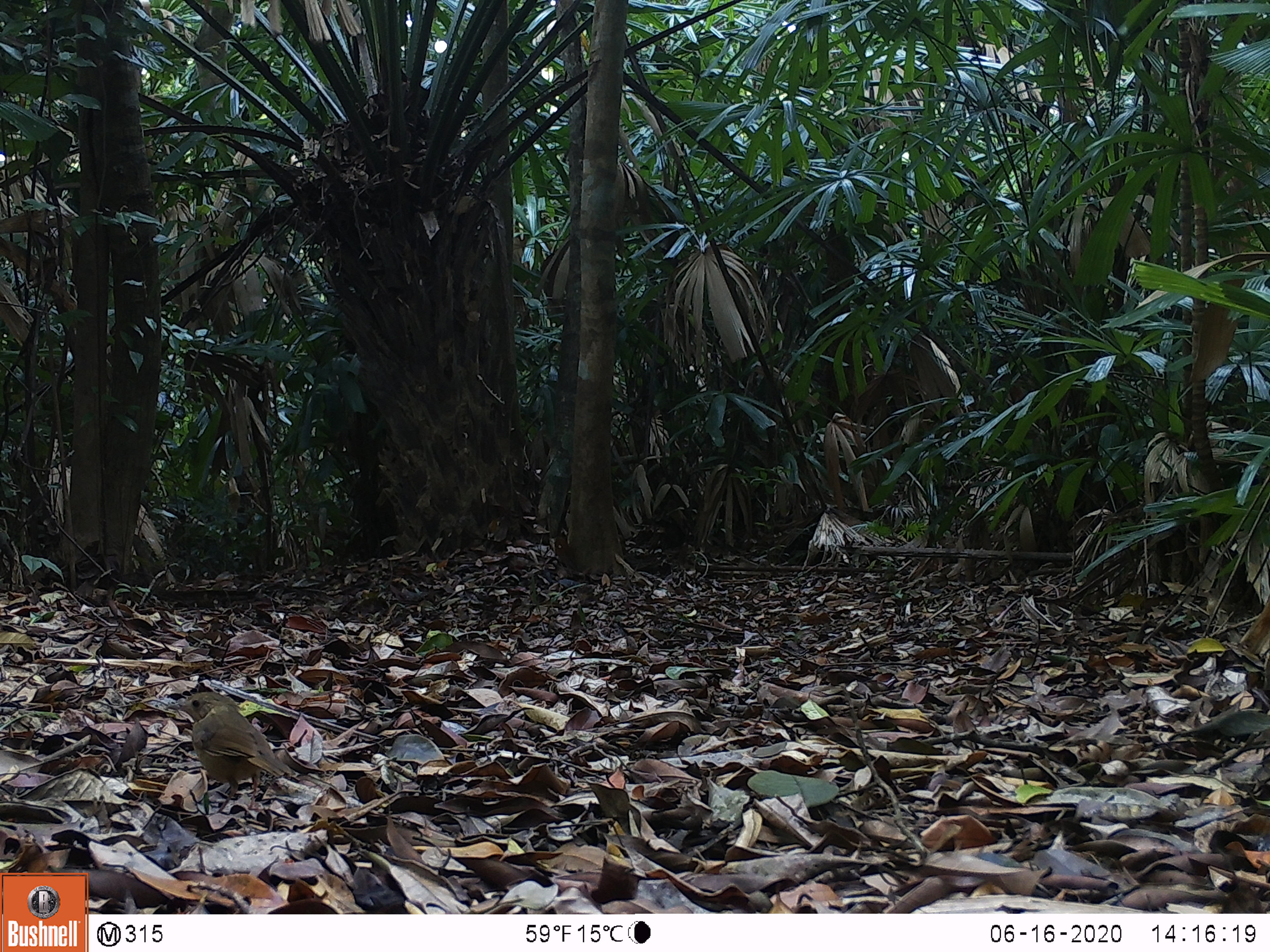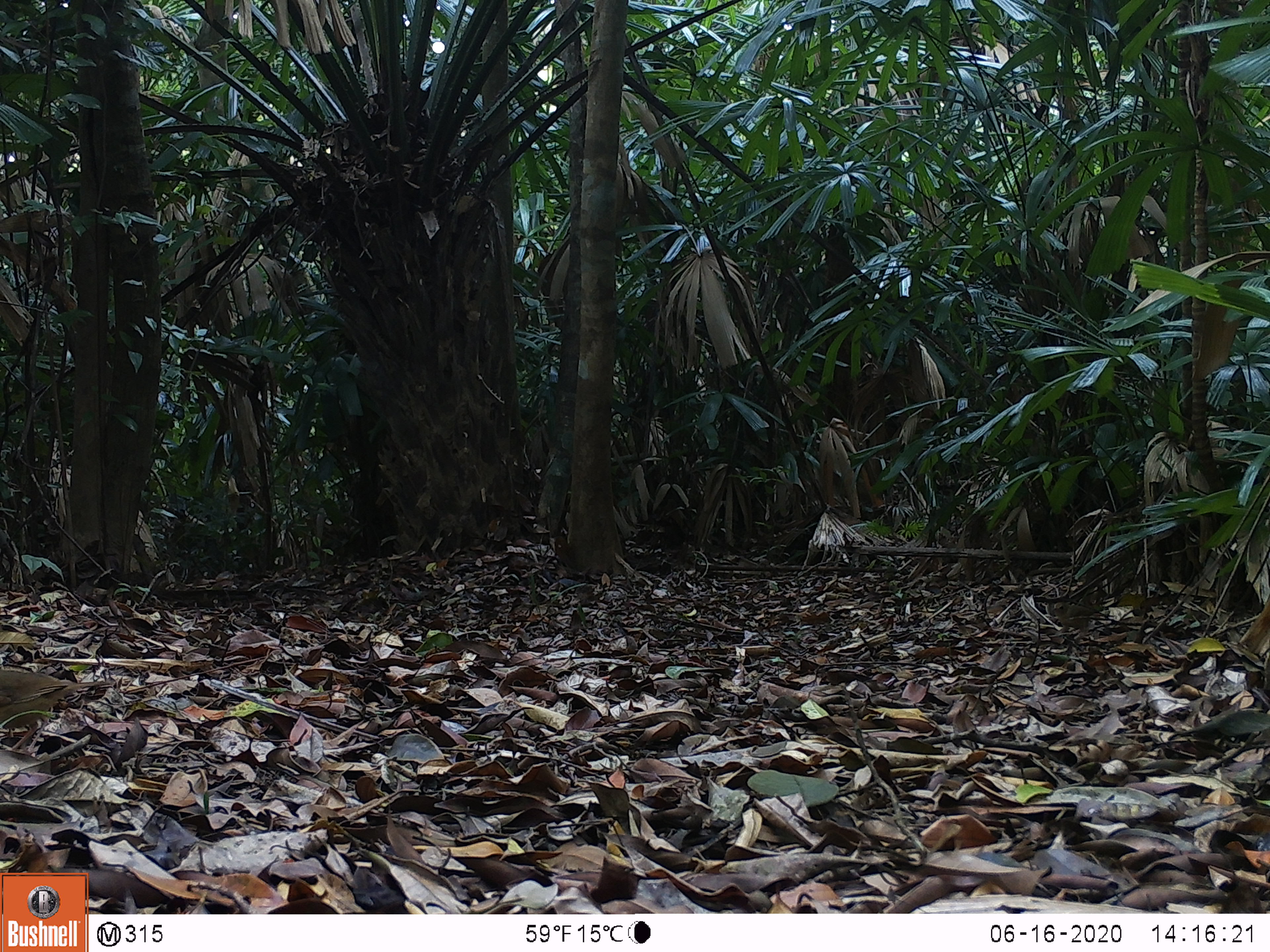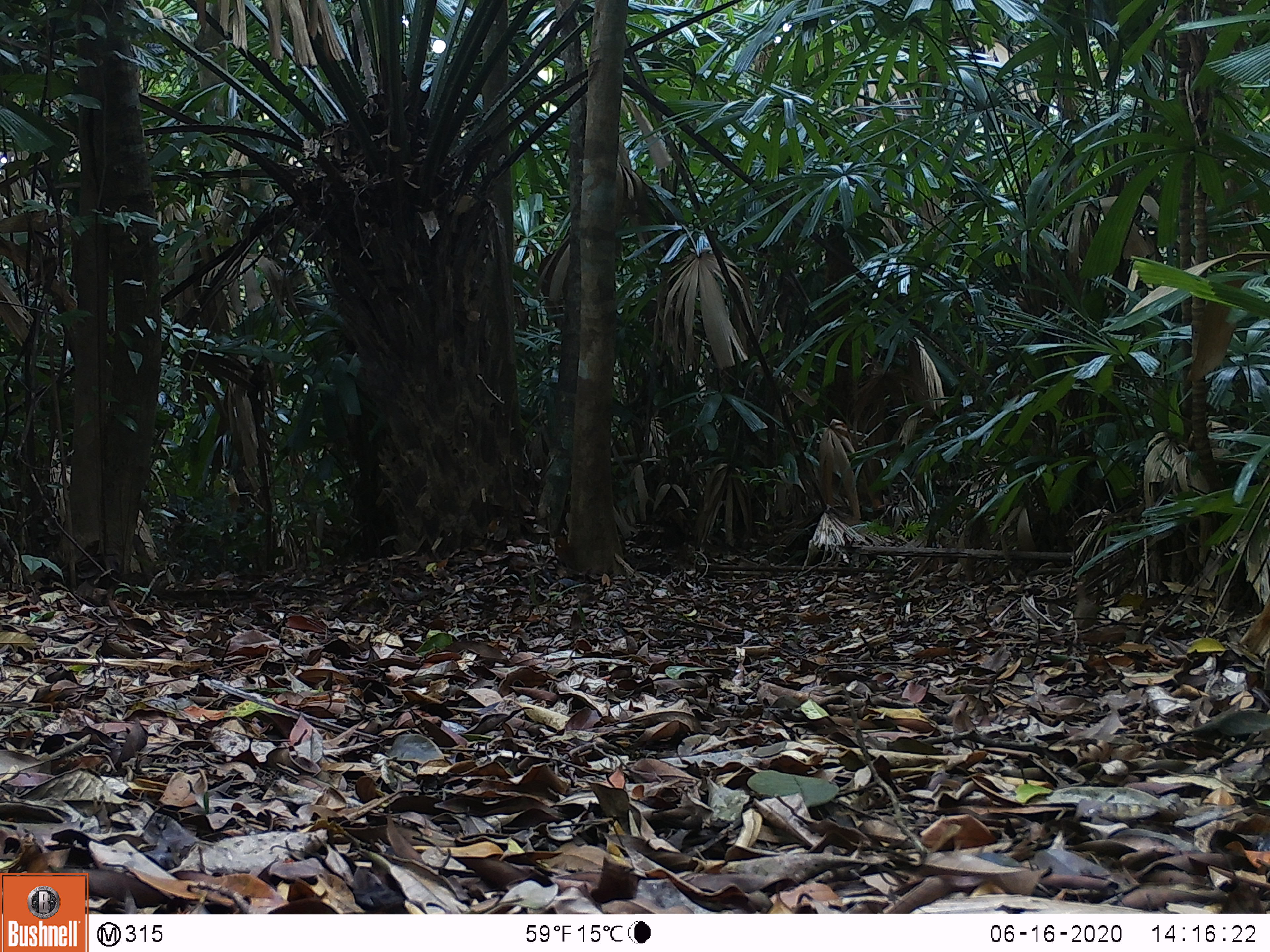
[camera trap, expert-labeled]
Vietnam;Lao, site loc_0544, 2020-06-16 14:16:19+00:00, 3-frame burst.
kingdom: Animalia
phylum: Chordata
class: Aves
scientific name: Aves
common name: bird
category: unidentified bird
Unidentified bird (bird) (Aves). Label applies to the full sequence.